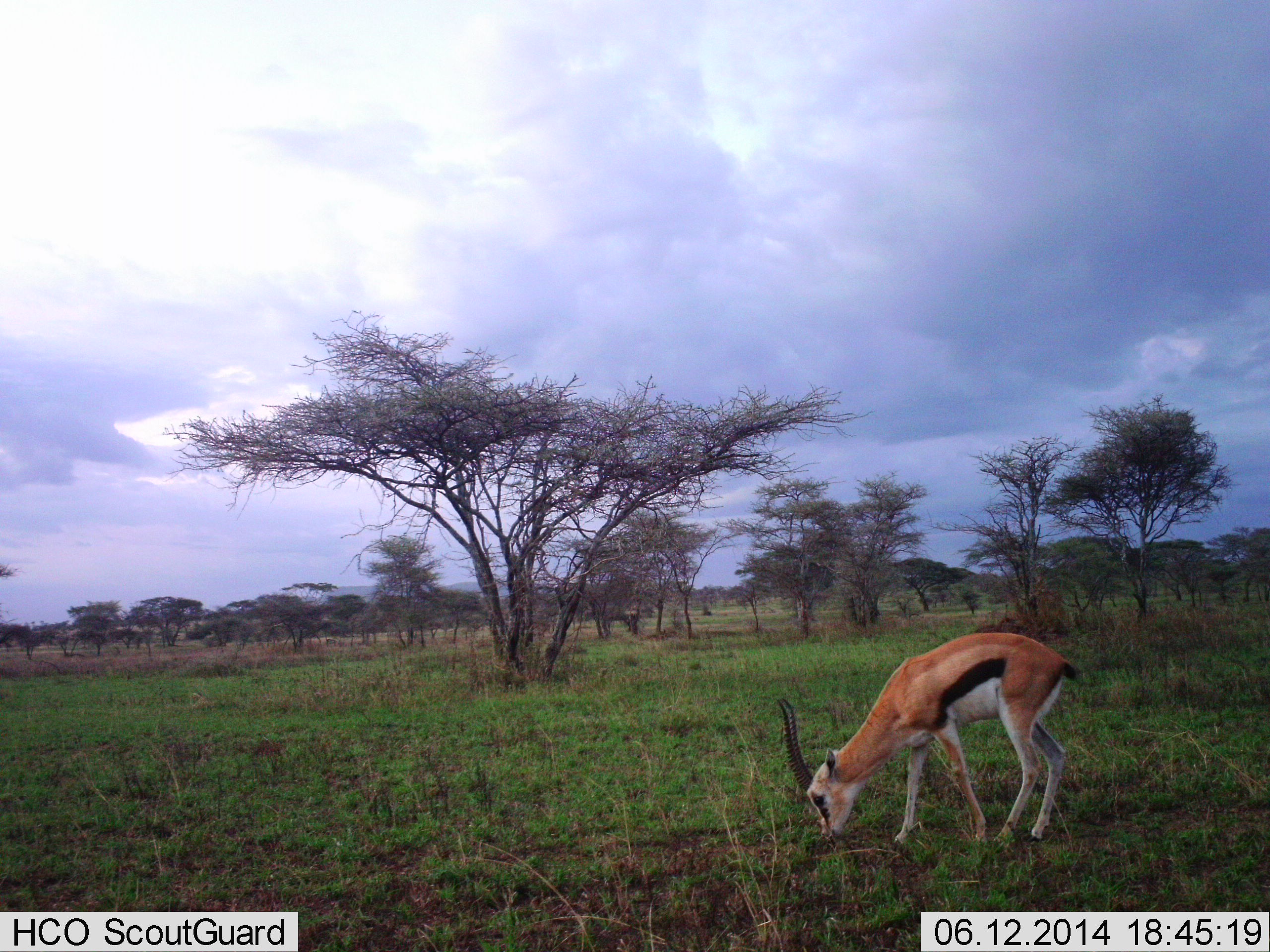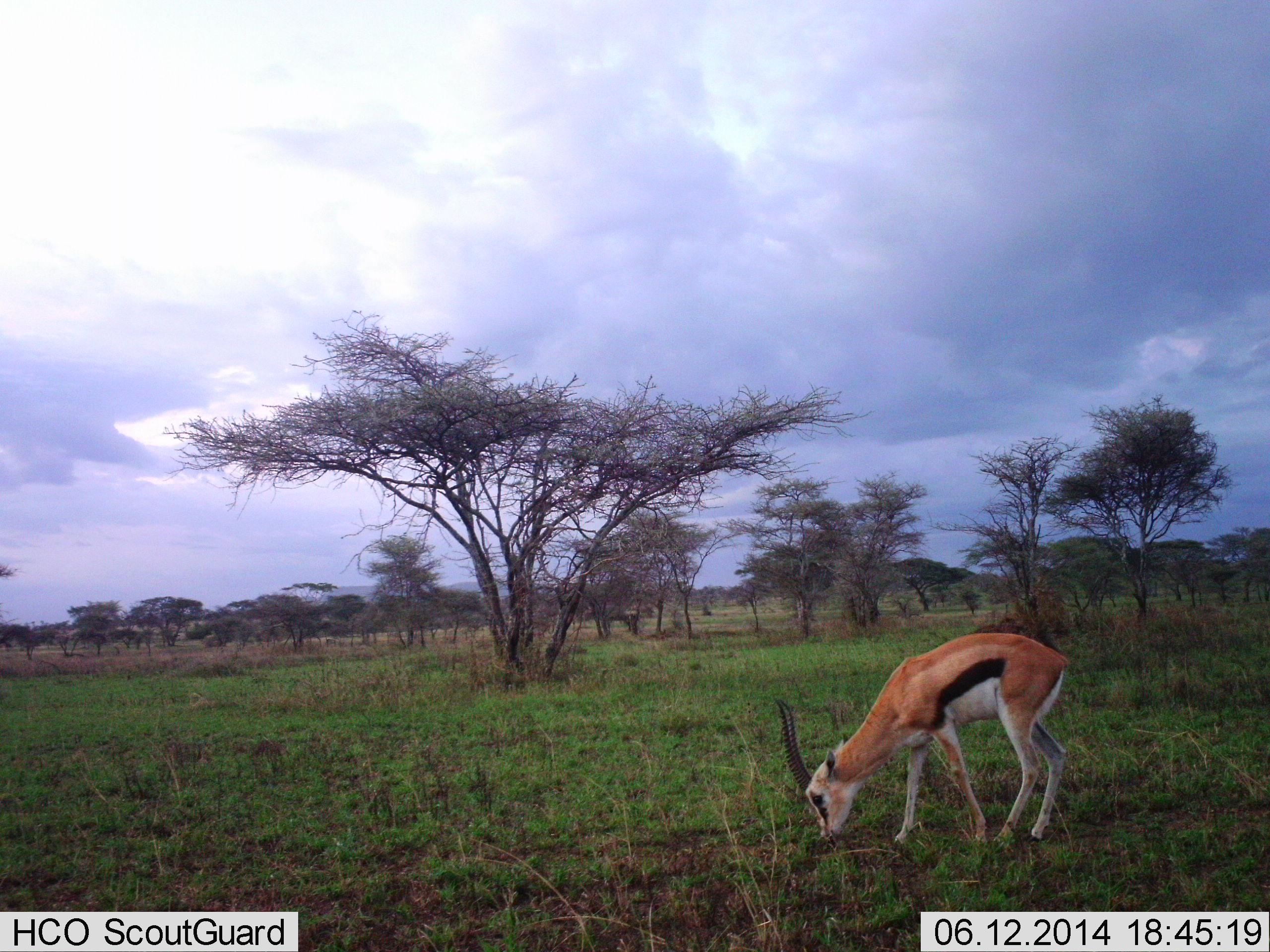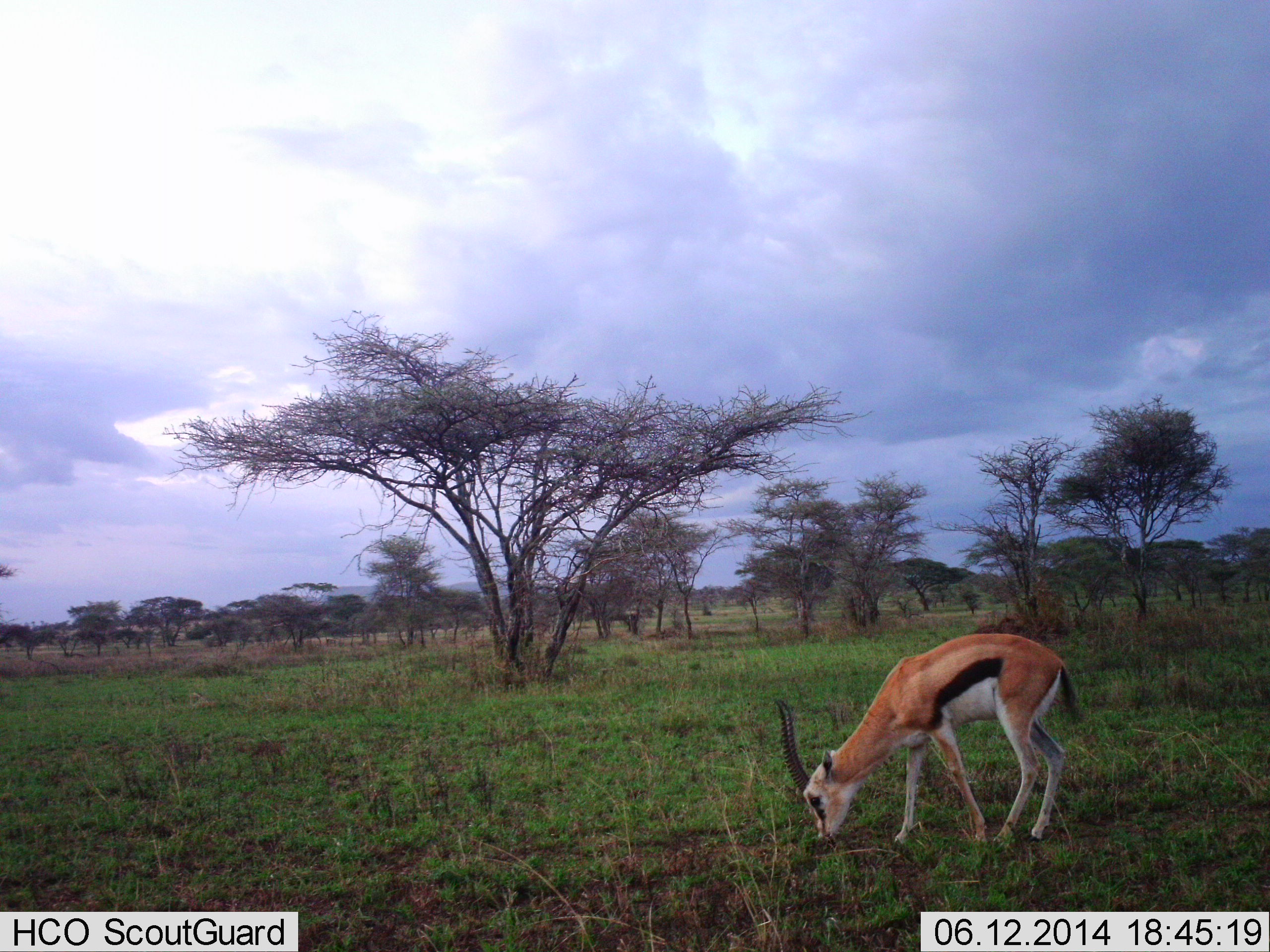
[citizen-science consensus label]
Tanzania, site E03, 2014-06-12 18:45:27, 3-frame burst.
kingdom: Animalia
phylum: Chordata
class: Mammalia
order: Artiodactyla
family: Bovidae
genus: Eudorcas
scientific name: Eudorcas thomsonii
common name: thomson's gazelle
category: gazellethomsons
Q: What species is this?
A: Gazellethomsons (thomson's gazelle) (Eudorcas thomsonii).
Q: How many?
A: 1.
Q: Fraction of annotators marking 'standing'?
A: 0%.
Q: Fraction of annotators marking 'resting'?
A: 0%.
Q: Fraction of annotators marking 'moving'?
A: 0%.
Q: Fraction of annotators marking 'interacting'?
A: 0%.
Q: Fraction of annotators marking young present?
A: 0%.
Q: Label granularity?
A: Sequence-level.